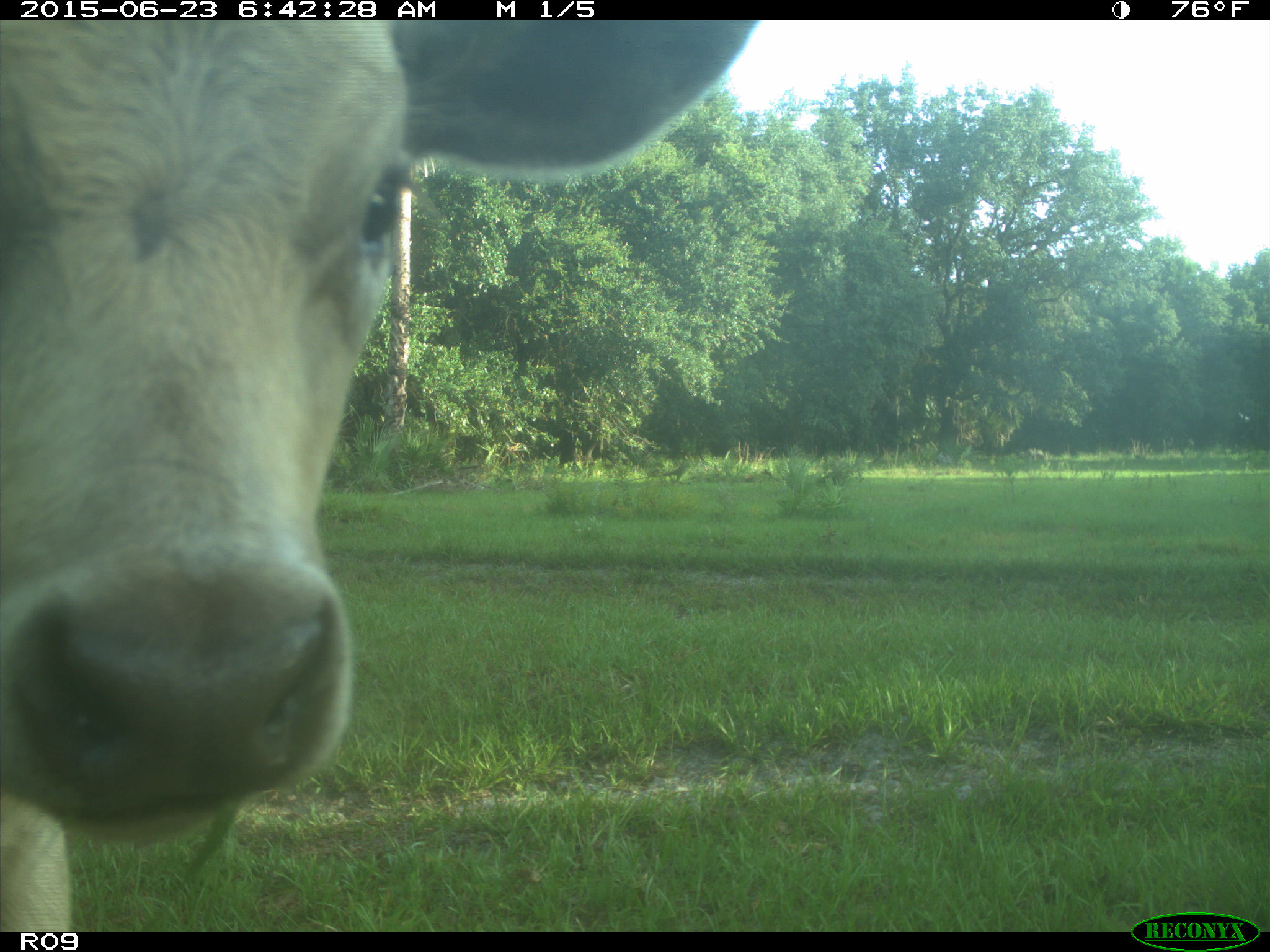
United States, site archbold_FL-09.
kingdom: Animalia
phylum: Chordata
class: Mammalia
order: Artiodactyla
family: Bovidae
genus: Bos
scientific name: Bos taurus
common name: domestic cow